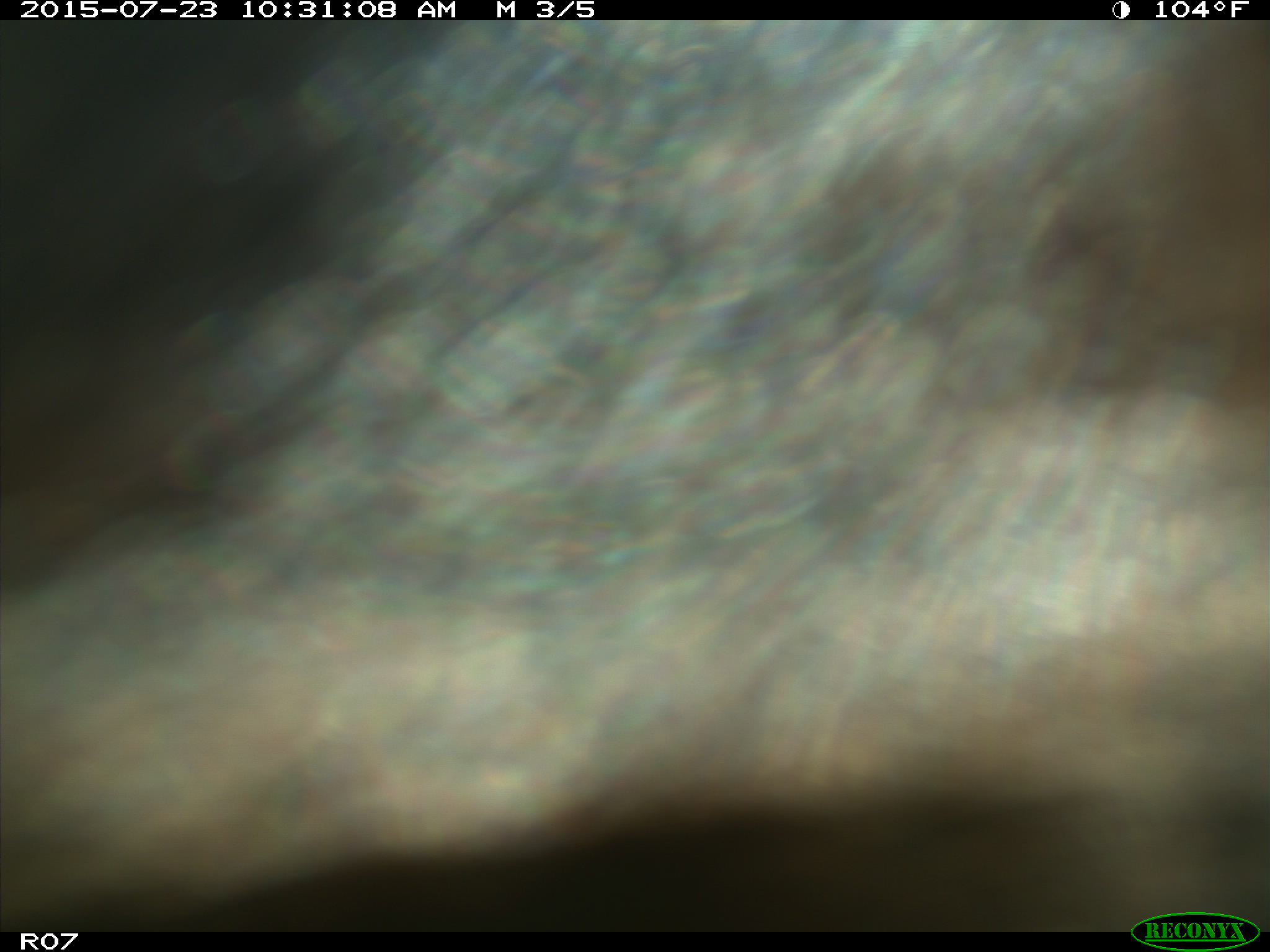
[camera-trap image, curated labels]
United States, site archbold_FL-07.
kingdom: Animalia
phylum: Chordata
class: Mammalia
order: Artiodactyla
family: Bovidae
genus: Bos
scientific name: Bos taurus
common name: domestic cow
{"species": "Bos taurus (domestic cow)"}